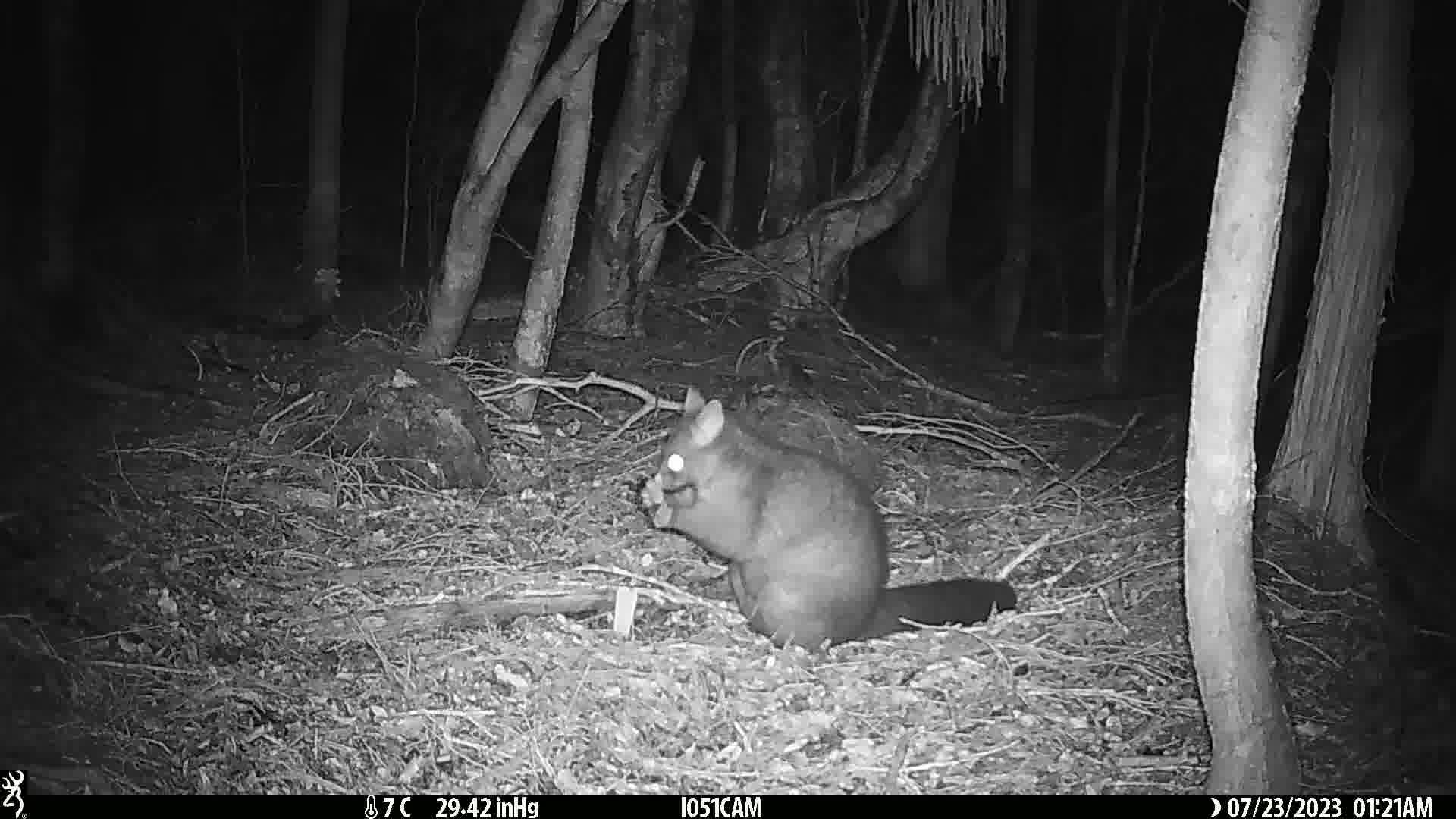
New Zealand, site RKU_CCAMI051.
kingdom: Animalia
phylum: Chordata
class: Mammalia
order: Diprotodontia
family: Phalangeridae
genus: Trichosurus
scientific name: Trichosurus vulpecula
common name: common brushtail possum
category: possum